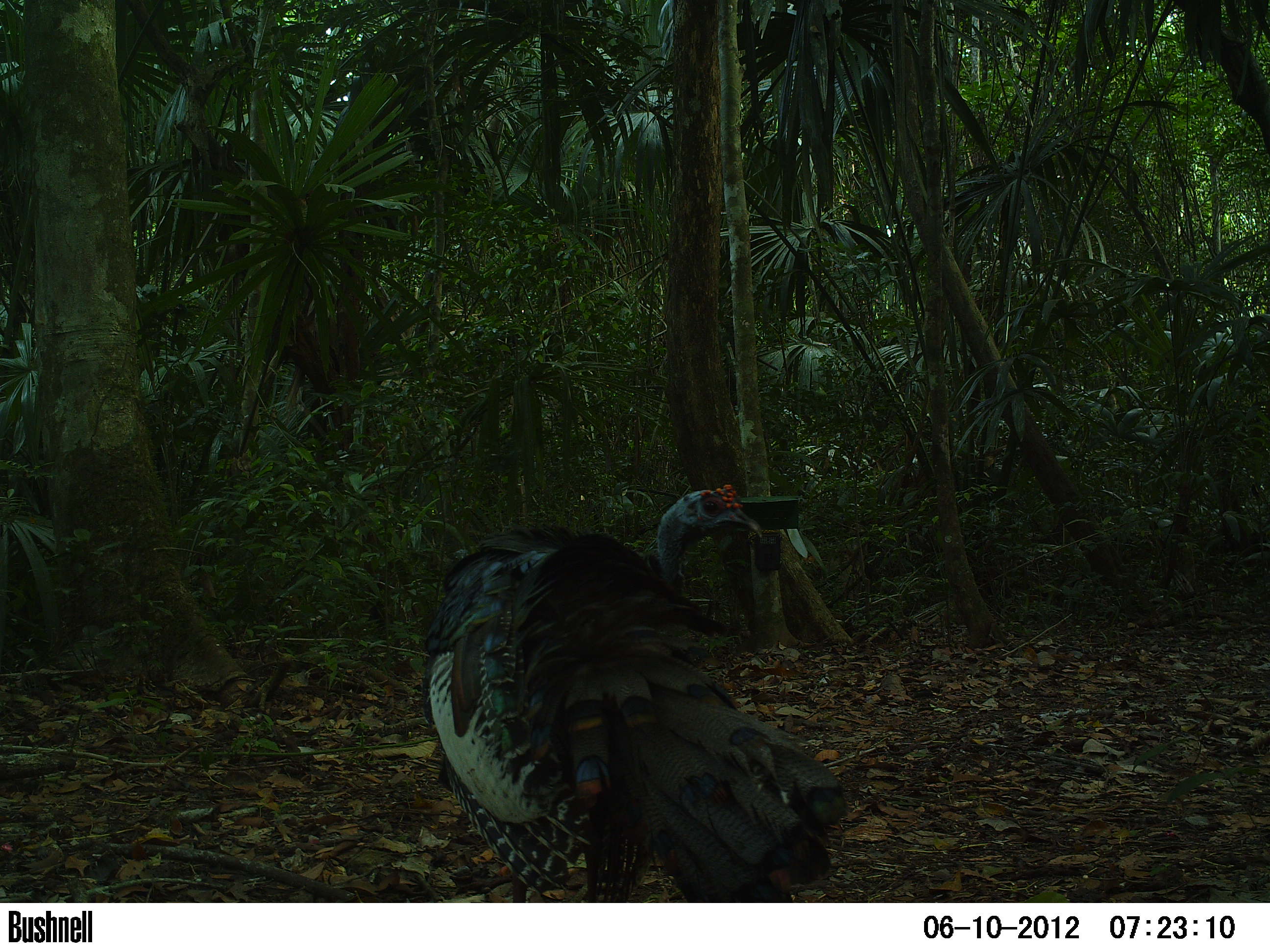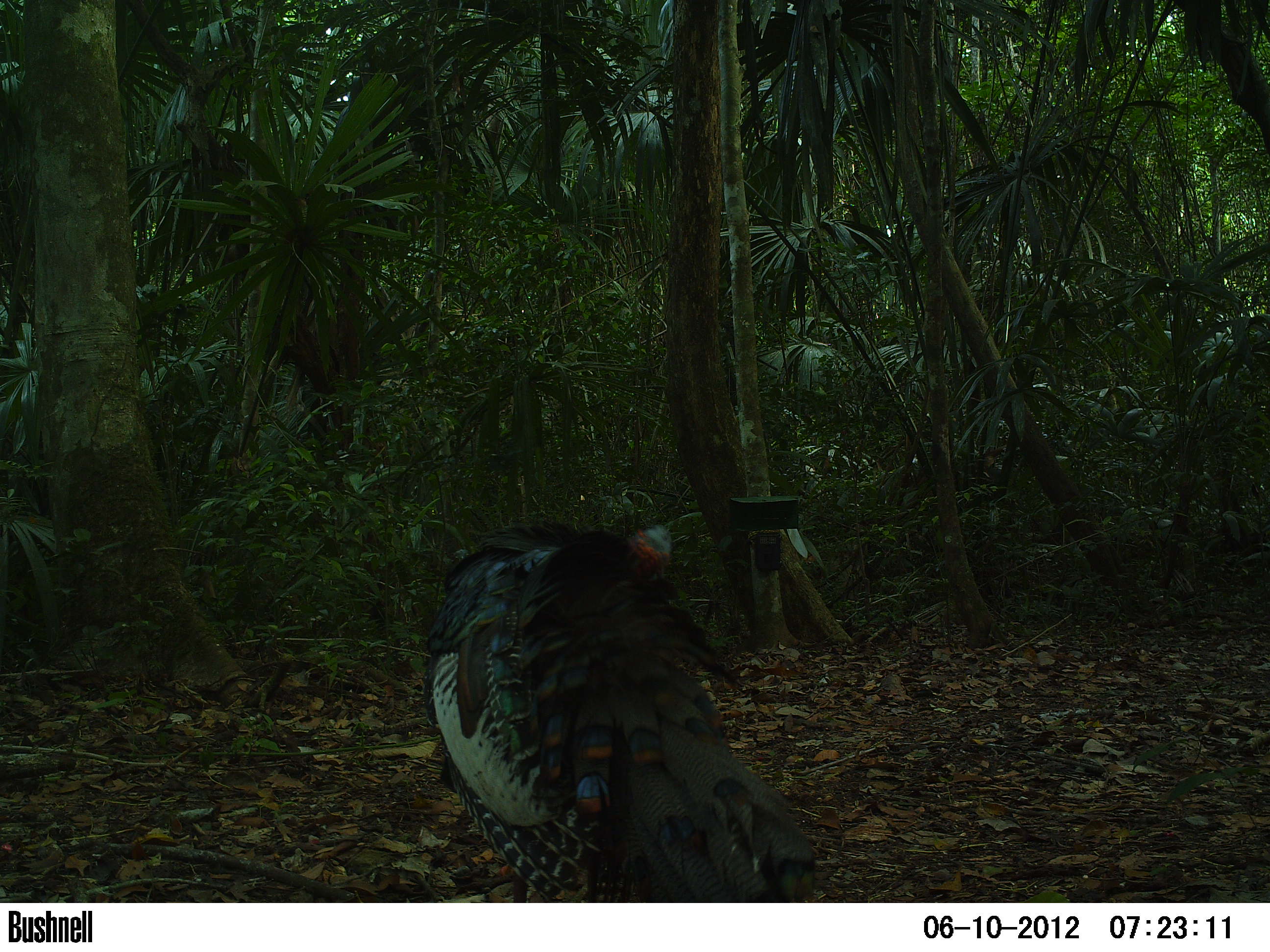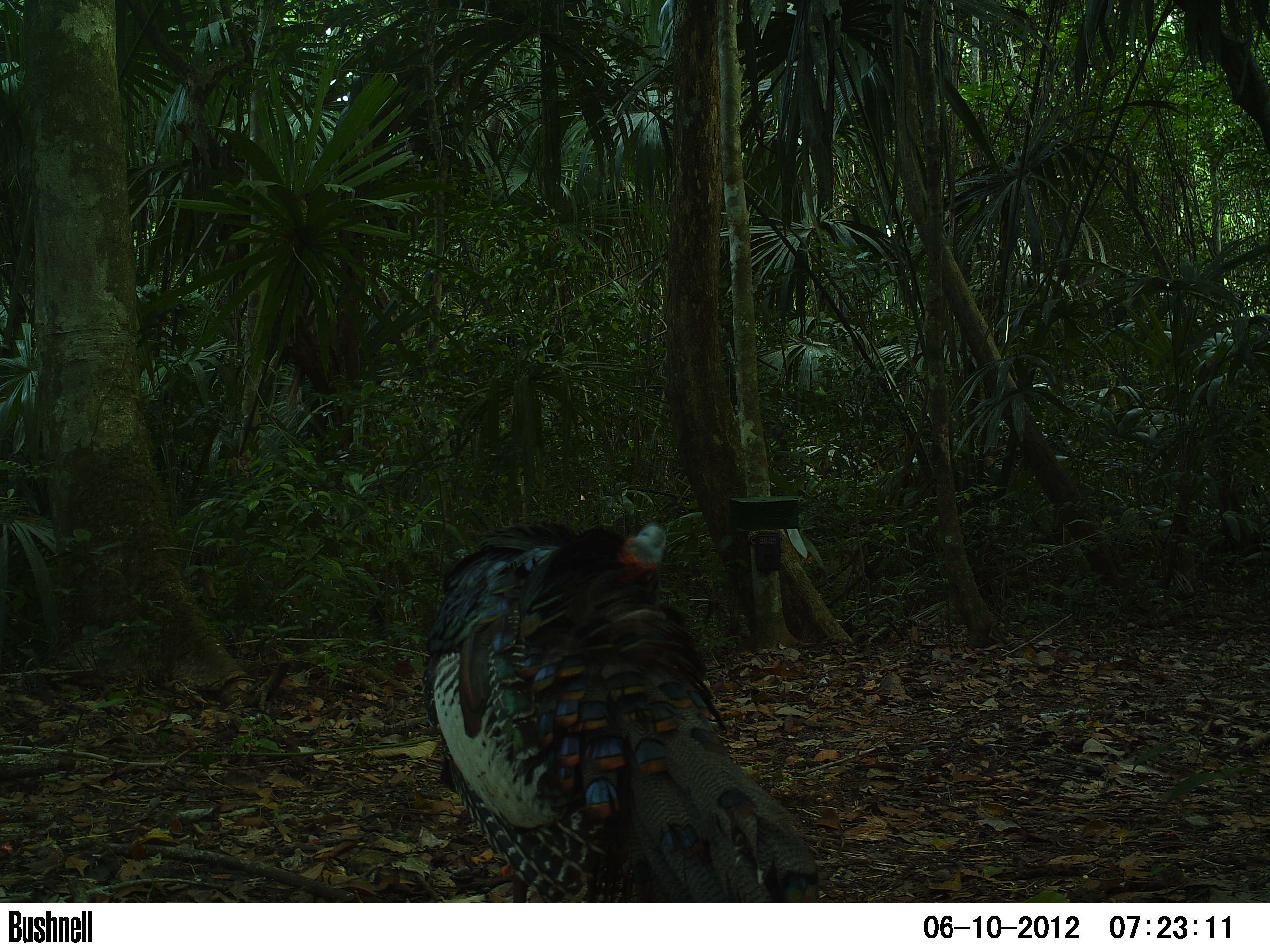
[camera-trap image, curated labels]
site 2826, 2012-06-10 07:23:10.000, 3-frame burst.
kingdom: Animalia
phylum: Chordata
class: Aves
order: Galliformes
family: Phasianidae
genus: Meleagris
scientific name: Meleagris ocellata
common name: ocellated turkey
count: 1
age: adult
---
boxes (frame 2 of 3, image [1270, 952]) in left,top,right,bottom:
meleagris ocellata: 425,524,817,902